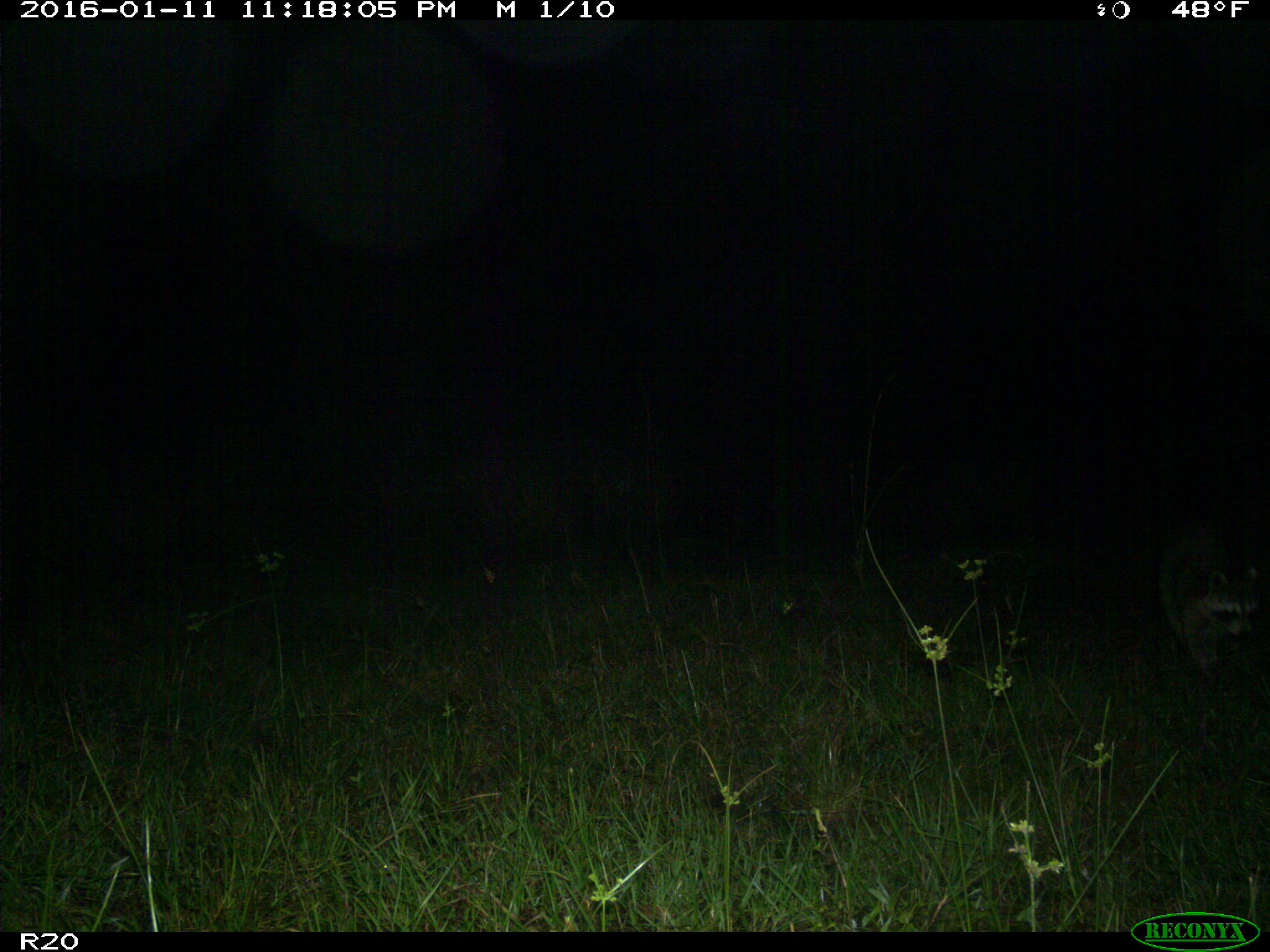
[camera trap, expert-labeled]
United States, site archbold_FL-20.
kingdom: Animalia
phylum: Chordata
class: Mammalia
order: Carnivora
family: Procyonidae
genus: Procyon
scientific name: Procyon lotor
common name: common raccoon